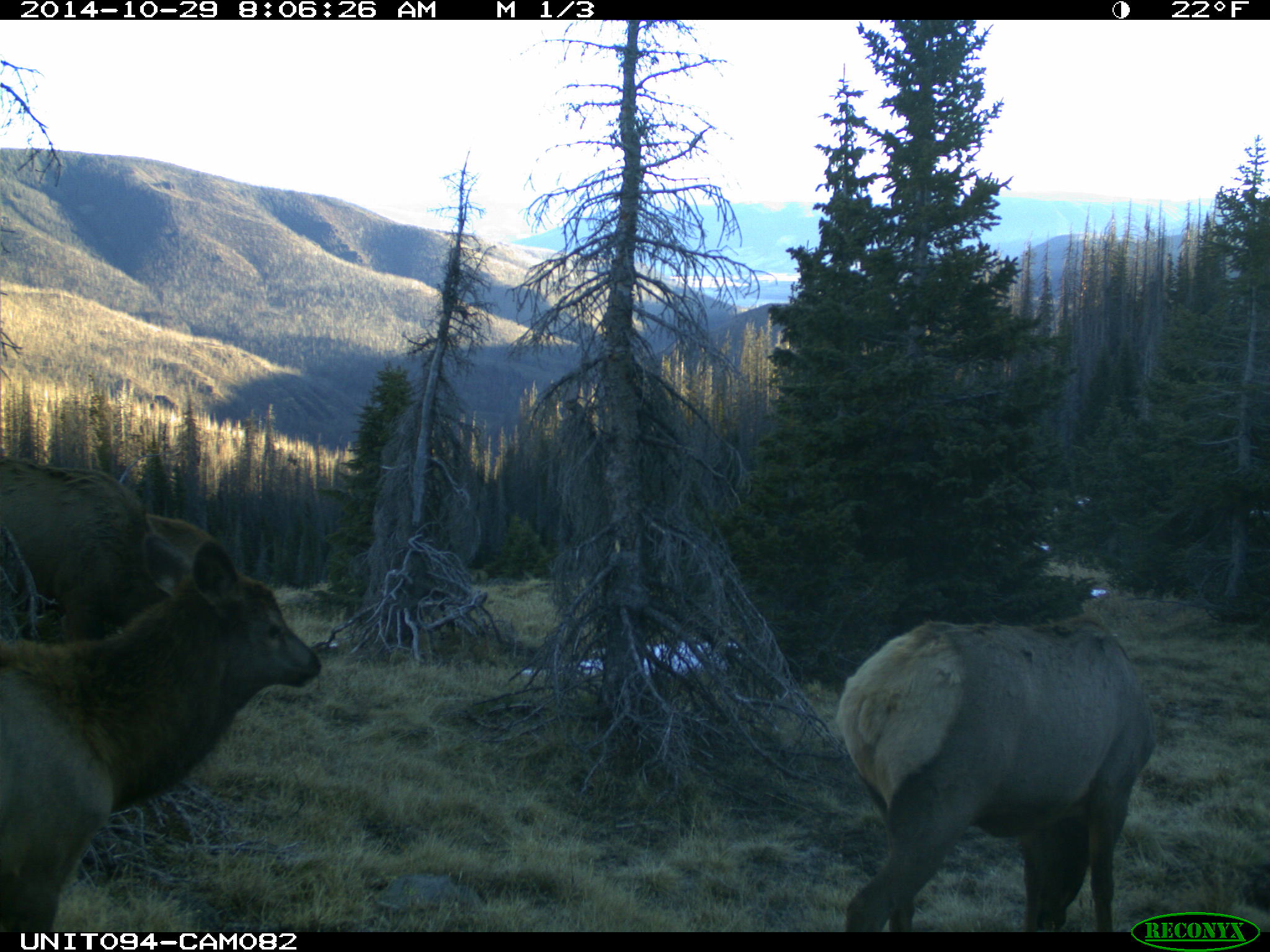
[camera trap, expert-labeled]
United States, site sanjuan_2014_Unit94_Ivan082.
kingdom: Animalia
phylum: Chordata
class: Mammalia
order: Artiodactyla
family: Cervidae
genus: Cervus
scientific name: Cervus elaphus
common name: red deer